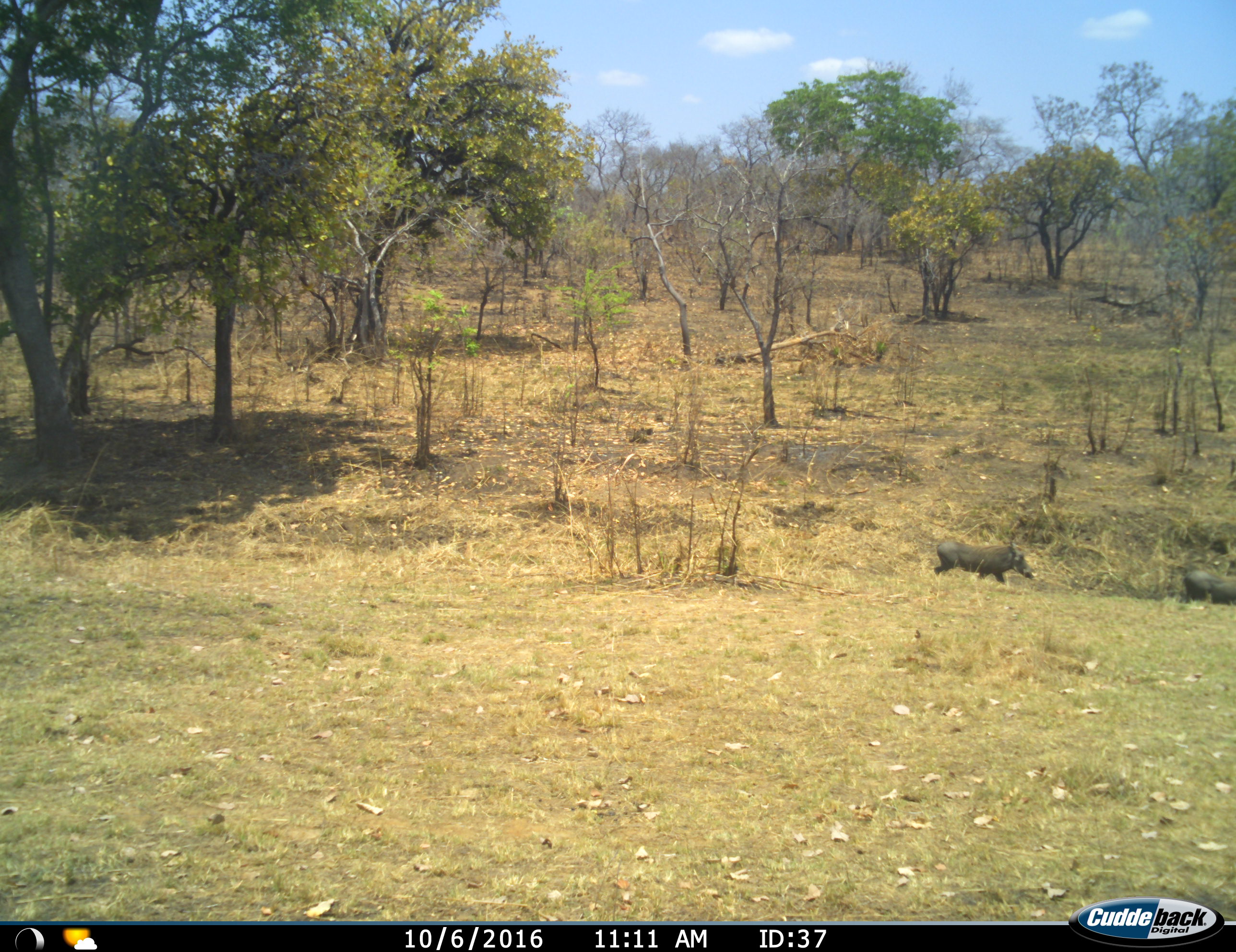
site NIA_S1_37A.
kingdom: Animalia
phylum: Chordata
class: Mammalia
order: Artiodactyla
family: Suidae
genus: Phacochoerus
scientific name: Phacochoerus africanus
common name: warthog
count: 2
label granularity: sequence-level